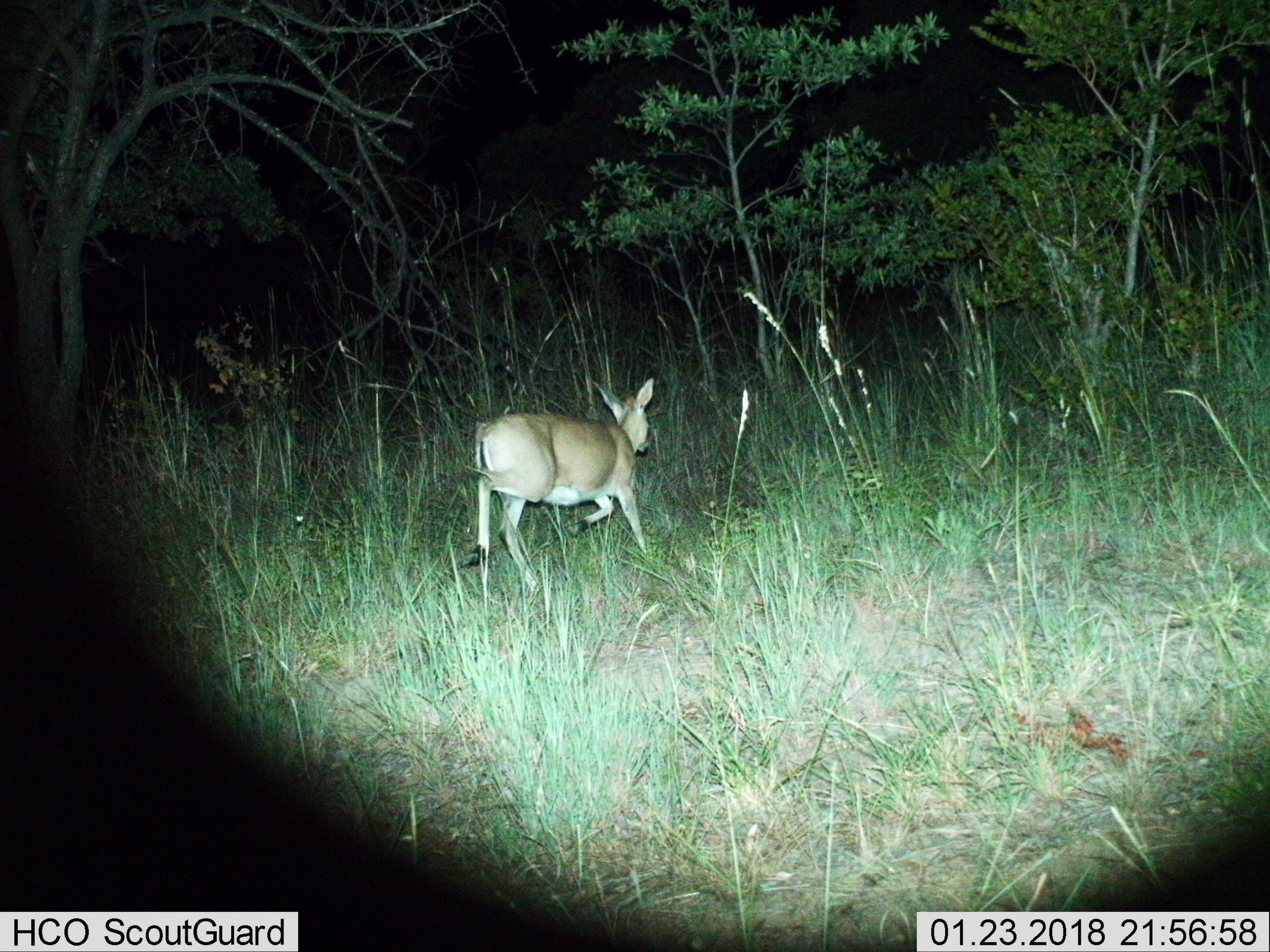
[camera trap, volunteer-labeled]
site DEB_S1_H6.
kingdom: Animalia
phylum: Chordata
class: Mammalia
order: Artiodactyla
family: Bovidae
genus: Sylvicapra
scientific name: Sylvicapra grimmia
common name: common duiker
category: duikercommongrey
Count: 1.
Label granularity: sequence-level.